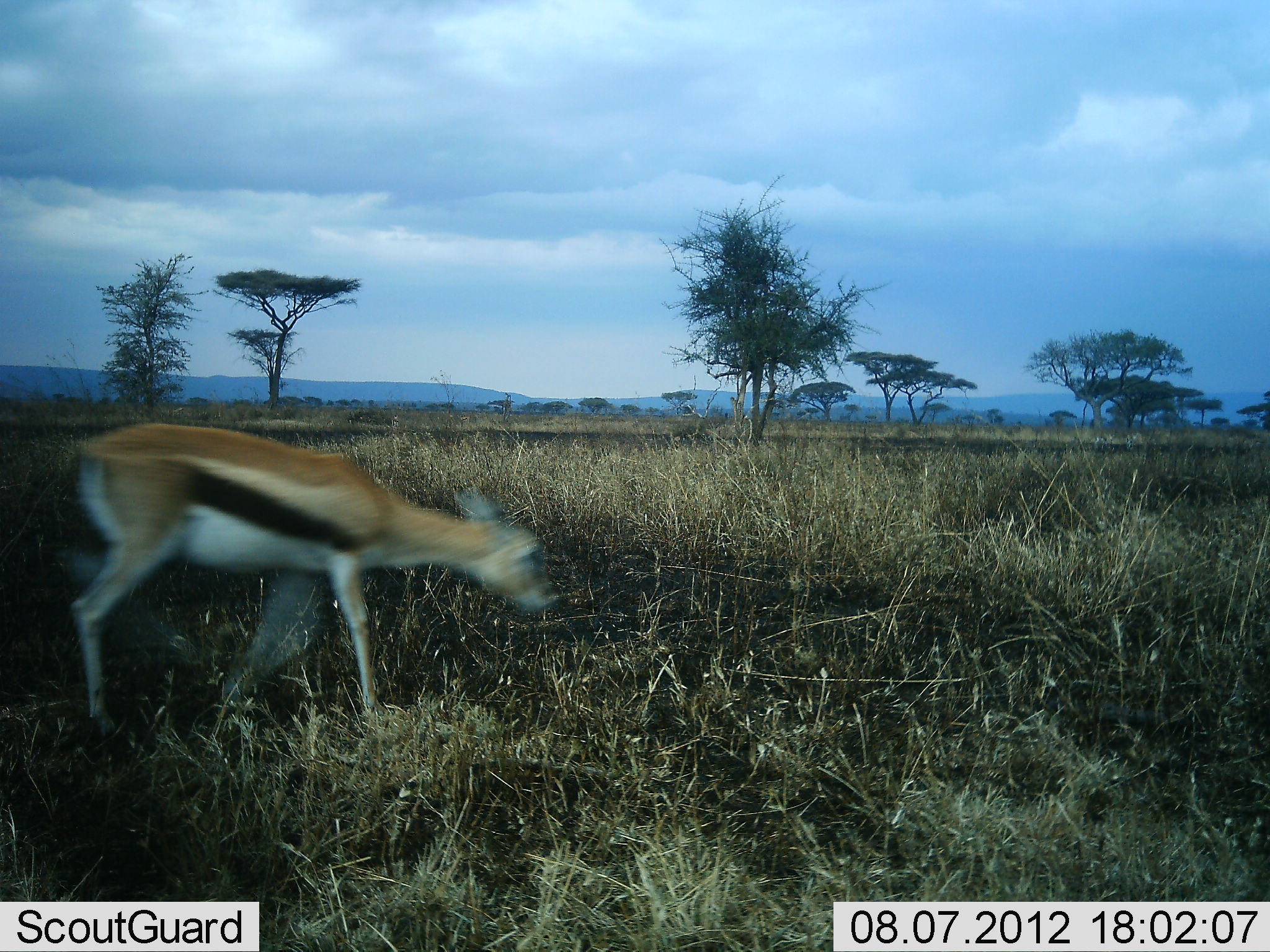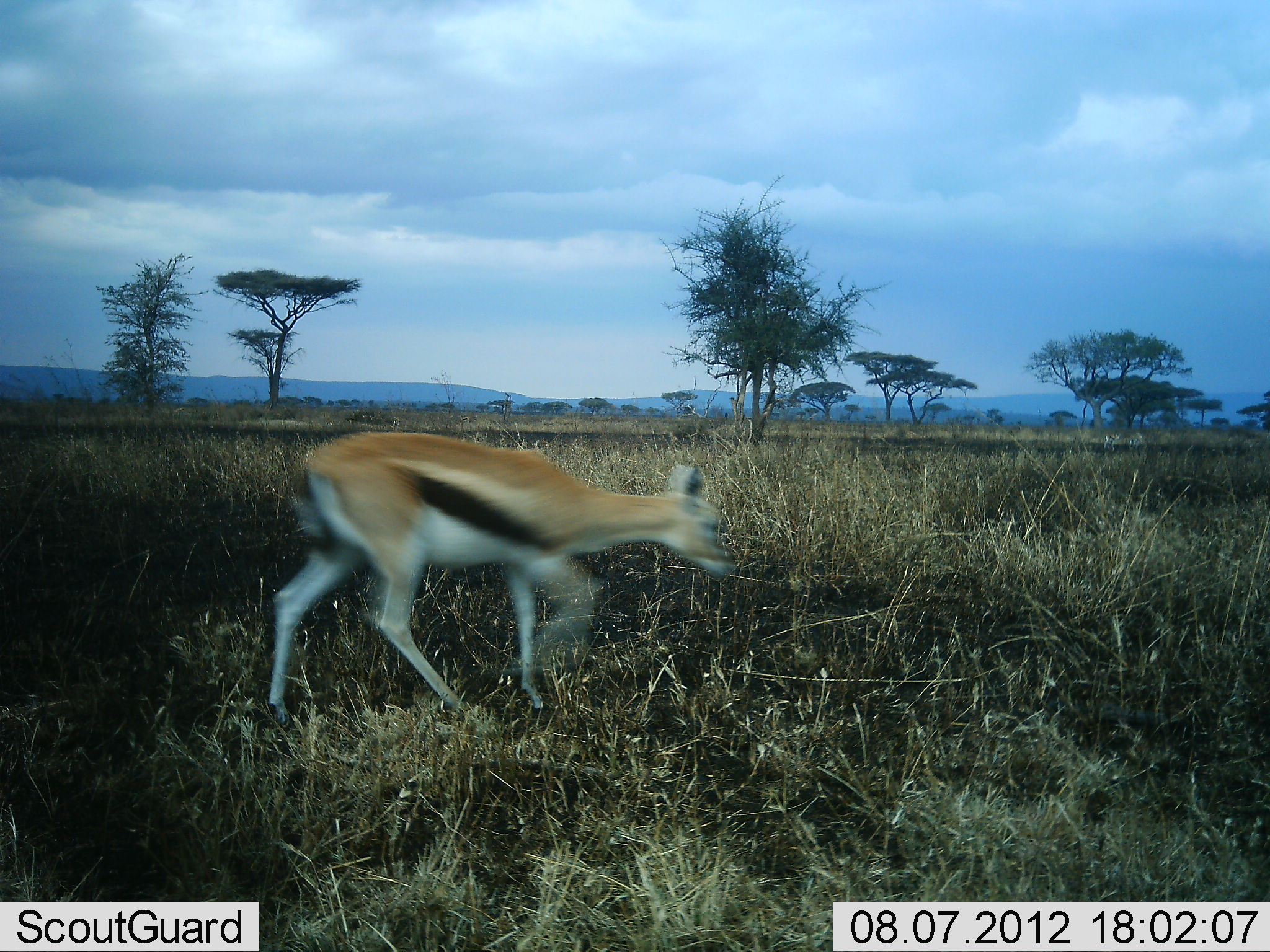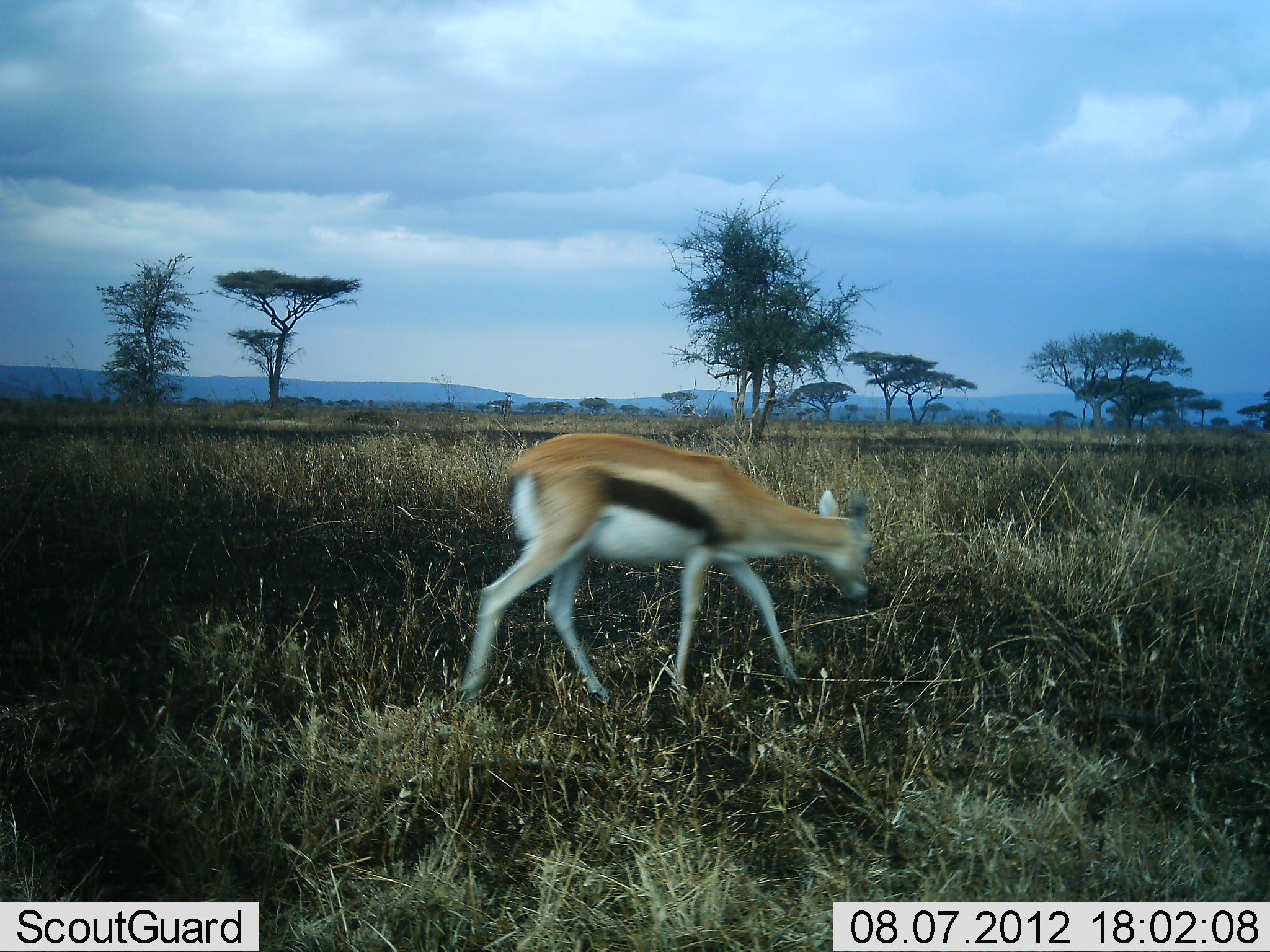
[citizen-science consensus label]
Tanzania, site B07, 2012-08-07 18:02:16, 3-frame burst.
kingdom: Animalia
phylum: Chordata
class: Mammalia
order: Artiodactyla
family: Bovidae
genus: Eudorcas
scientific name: Eudorcas thomsonii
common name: thomson's gazelle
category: gazellethomsons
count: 1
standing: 0%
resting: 0%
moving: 100%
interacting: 0%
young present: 0%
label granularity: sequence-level